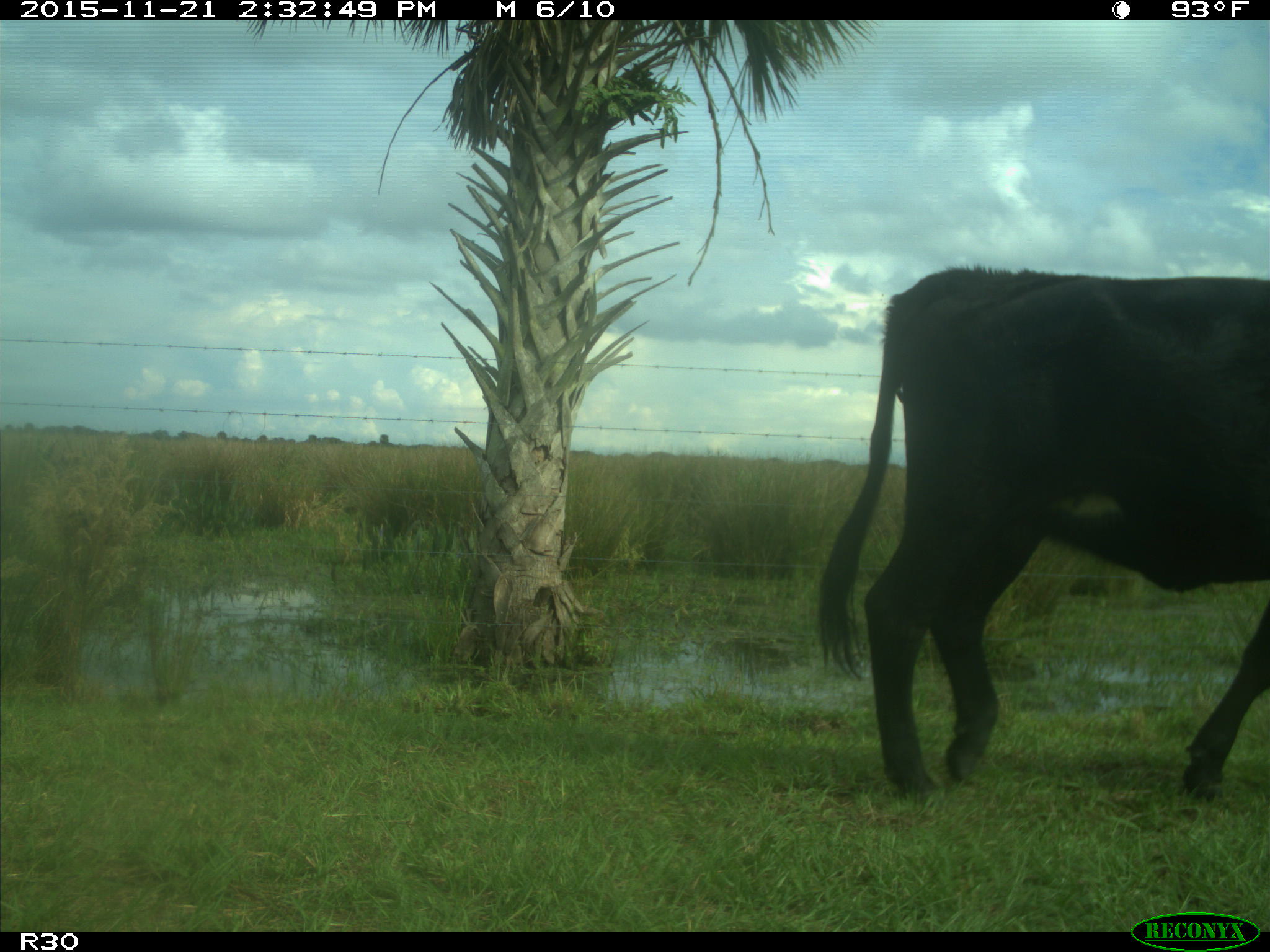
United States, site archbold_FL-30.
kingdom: Animalia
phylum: Chordata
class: Mammalia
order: Artiodactyla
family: Bovidae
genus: Bos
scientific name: Bos taurus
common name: domestic cow